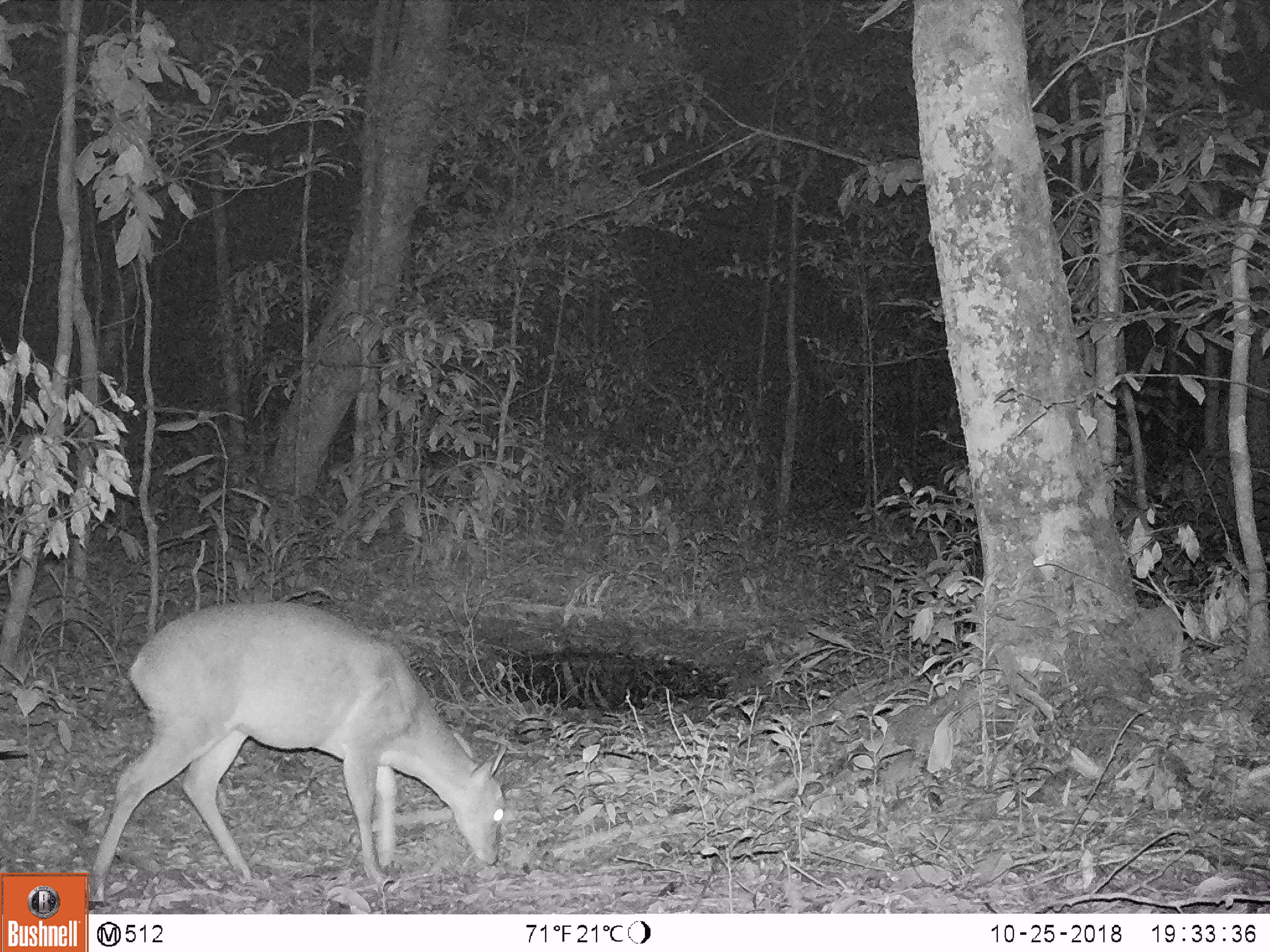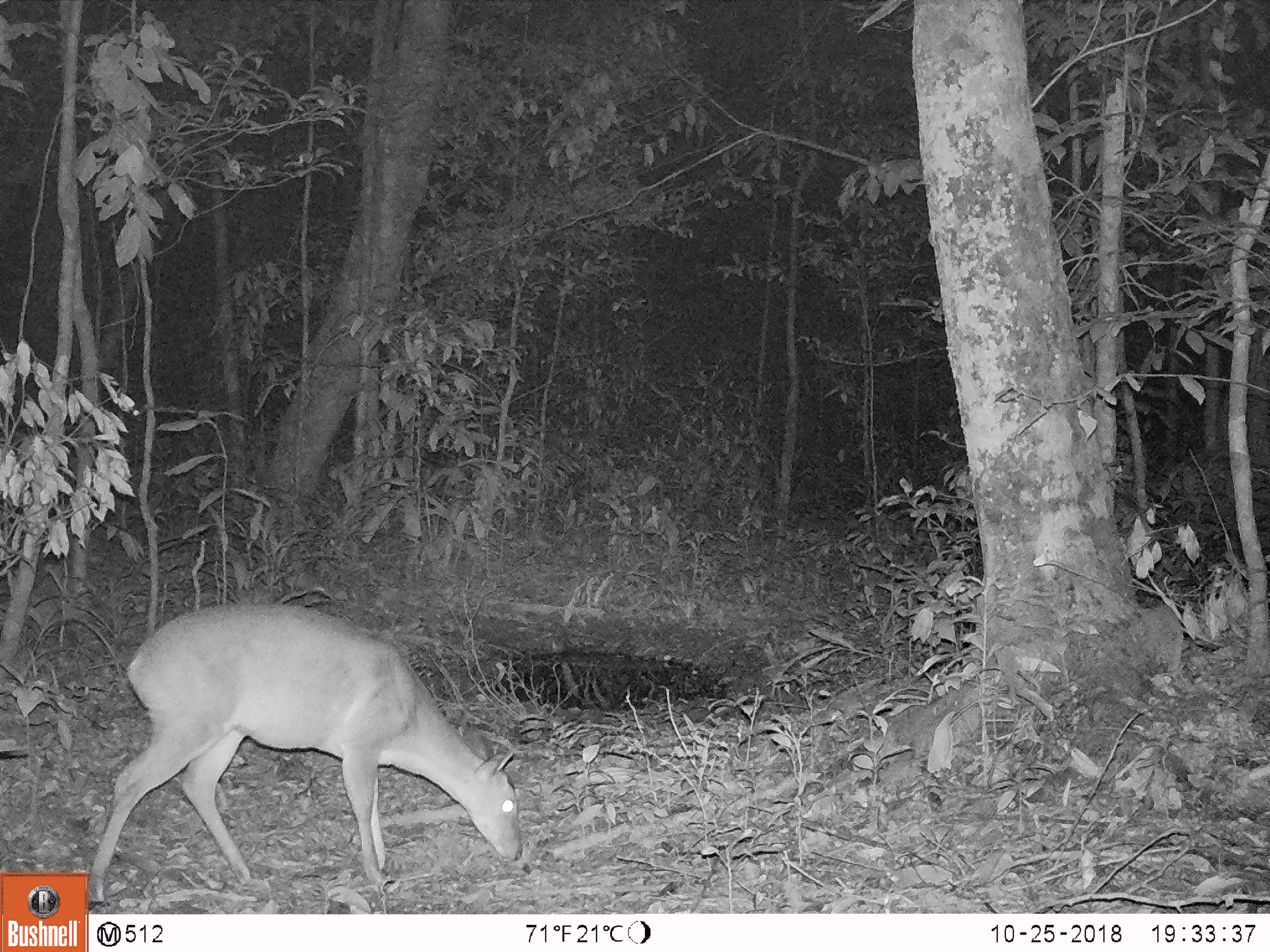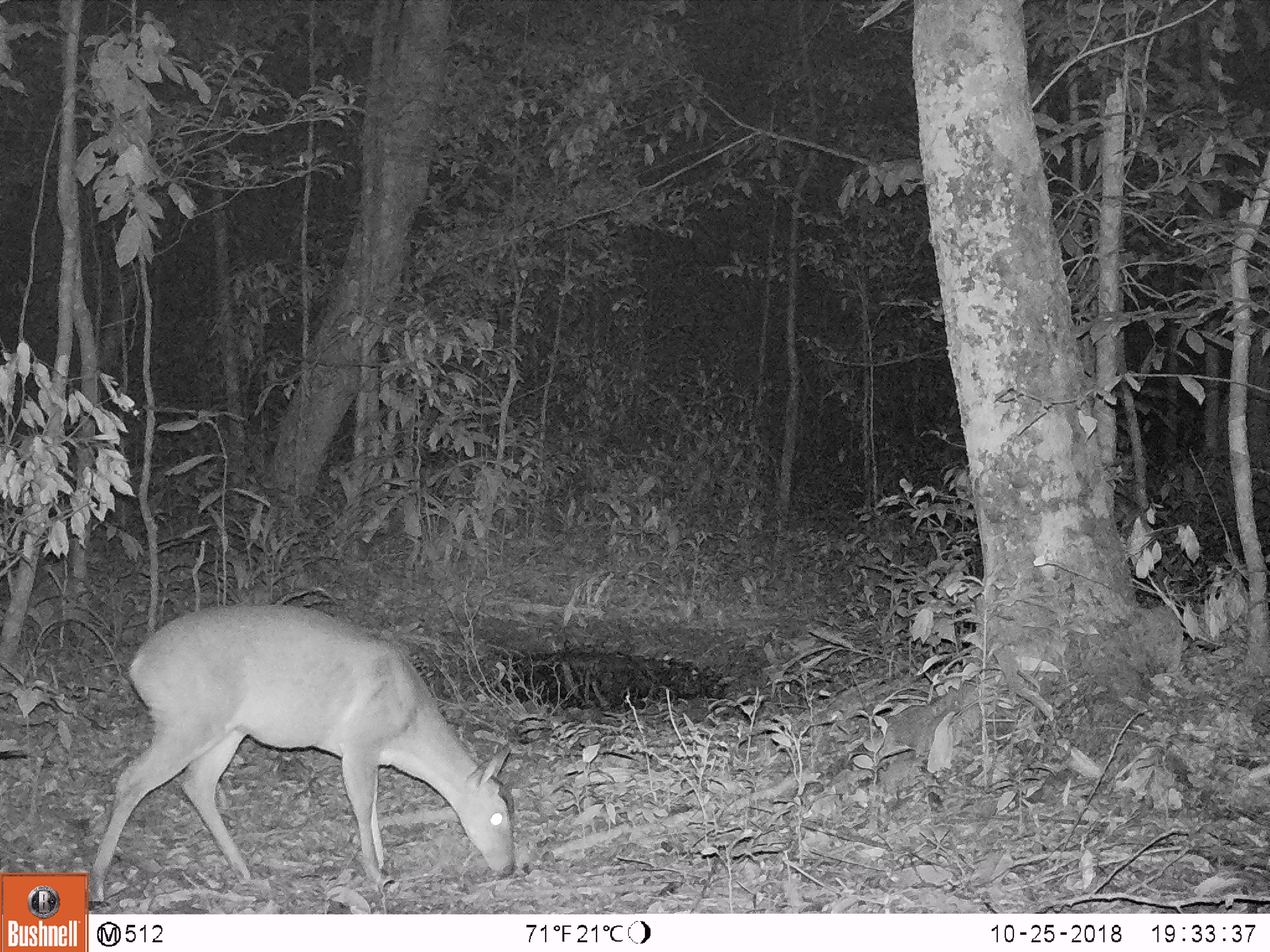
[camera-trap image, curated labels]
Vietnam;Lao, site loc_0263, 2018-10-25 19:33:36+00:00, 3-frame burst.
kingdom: Animalia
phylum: Chordata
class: Mammalia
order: Artiodactyla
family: Cervidae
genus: Muntiacus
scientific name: Muntiacus vuquangensis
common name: large-antlered muntjac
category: large antlered muntjac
Large antlered muntjac (large-antlered muntjac) (Muntiacus vuquangensis). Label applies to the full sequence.